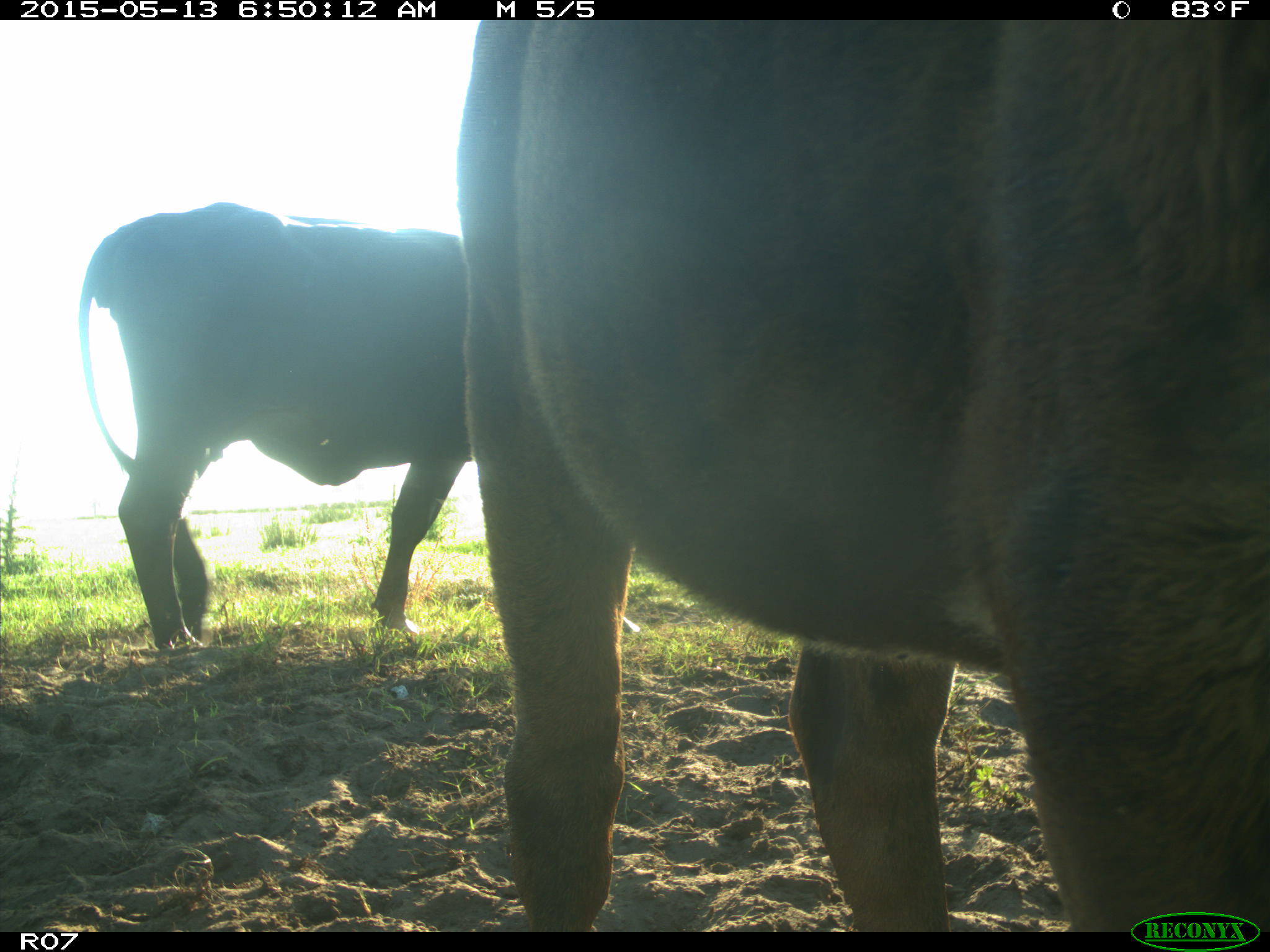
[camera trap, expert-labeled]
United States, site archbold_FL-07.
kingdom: Animalia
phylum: Chordata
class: Mammalia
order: Artiodactyla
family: Bovidae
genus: Bos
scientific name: Bos taurus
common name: domestic cow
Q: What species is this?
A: Bos taurus (domestic cow).